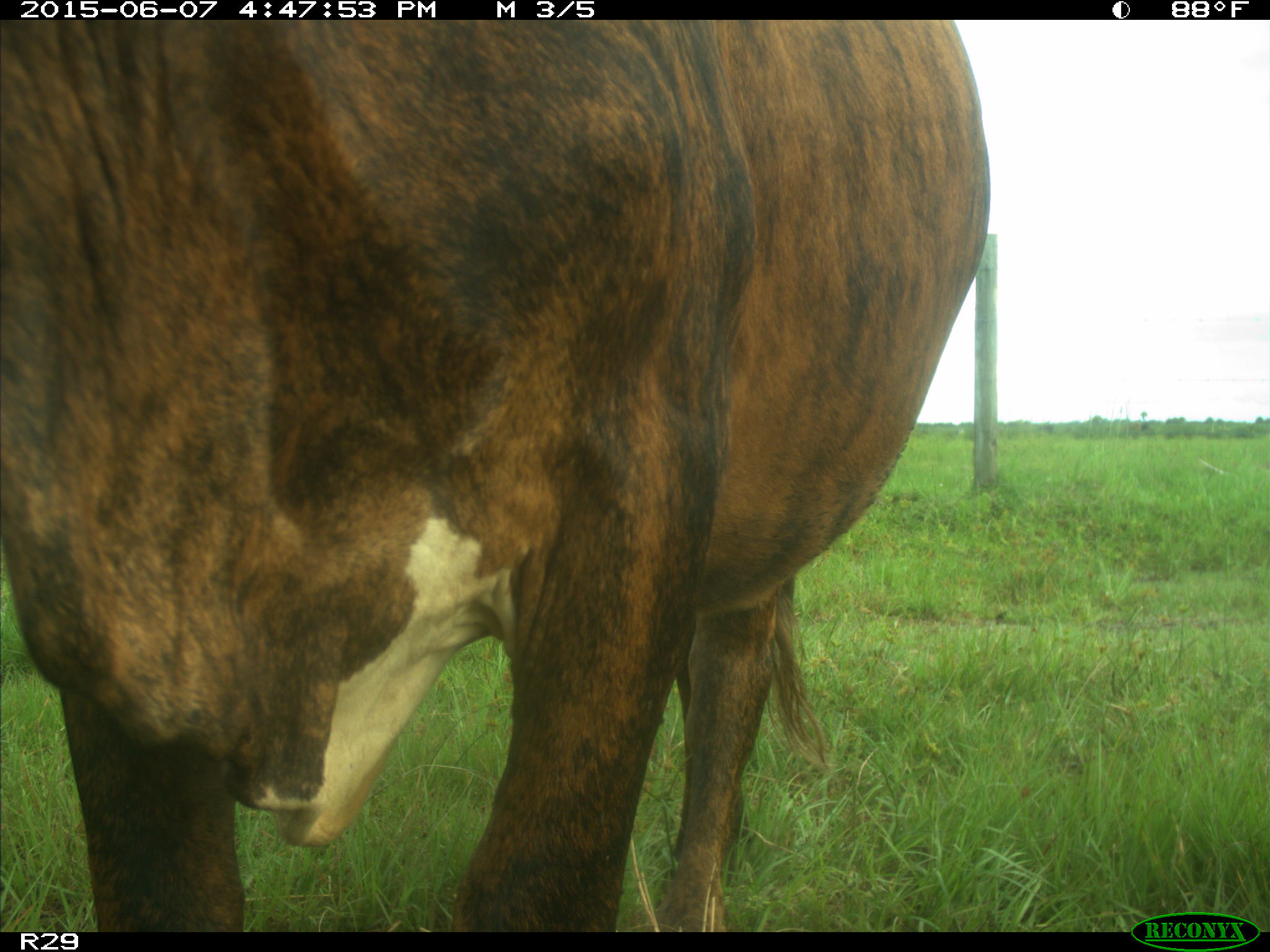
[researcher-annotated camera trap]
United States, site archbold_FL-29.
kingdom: Animalia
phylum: Chordata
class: Mammalia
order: Artiodactyla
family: Bovidae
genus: Bos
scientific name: Bos taurus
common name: domestic cow